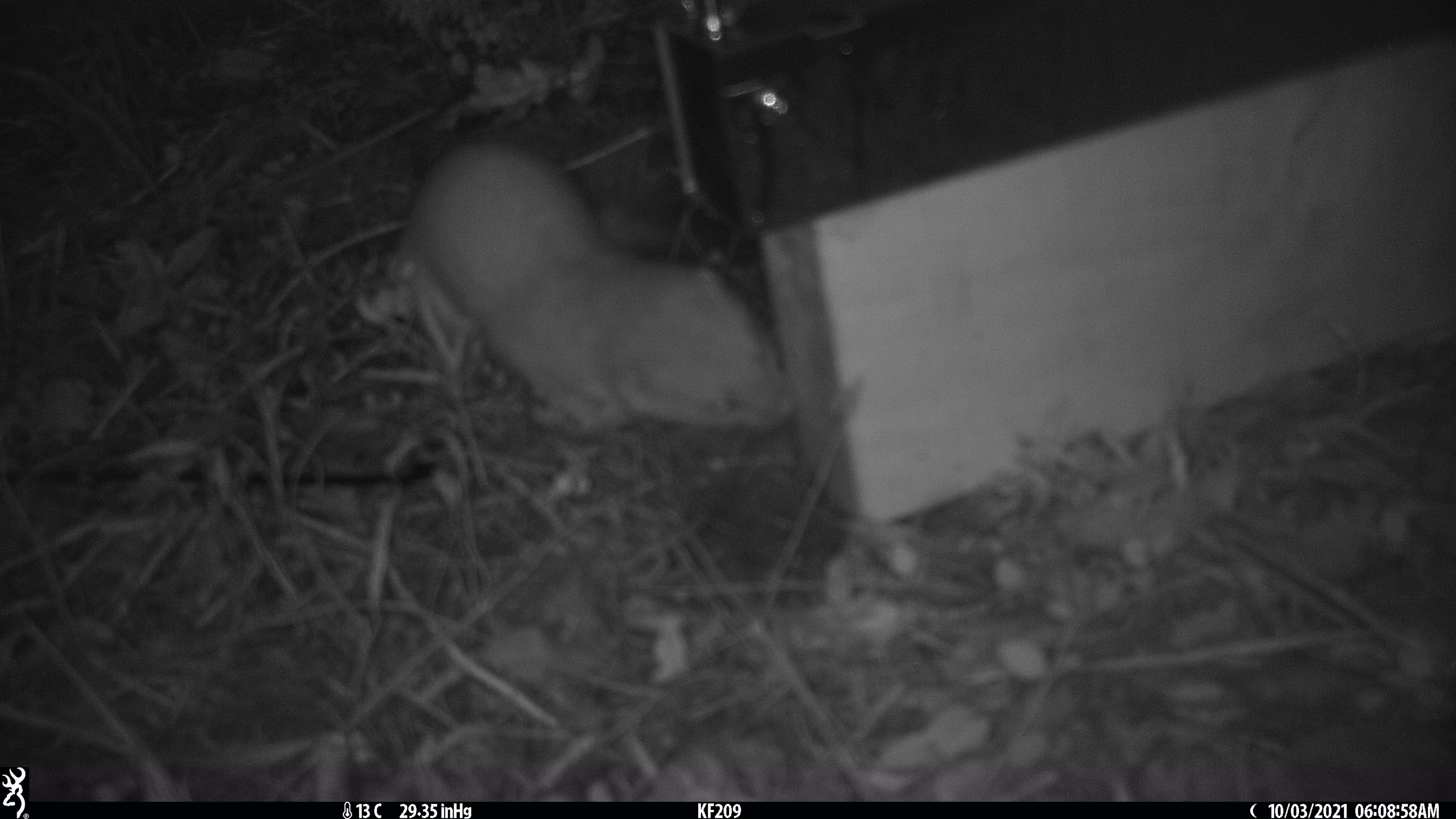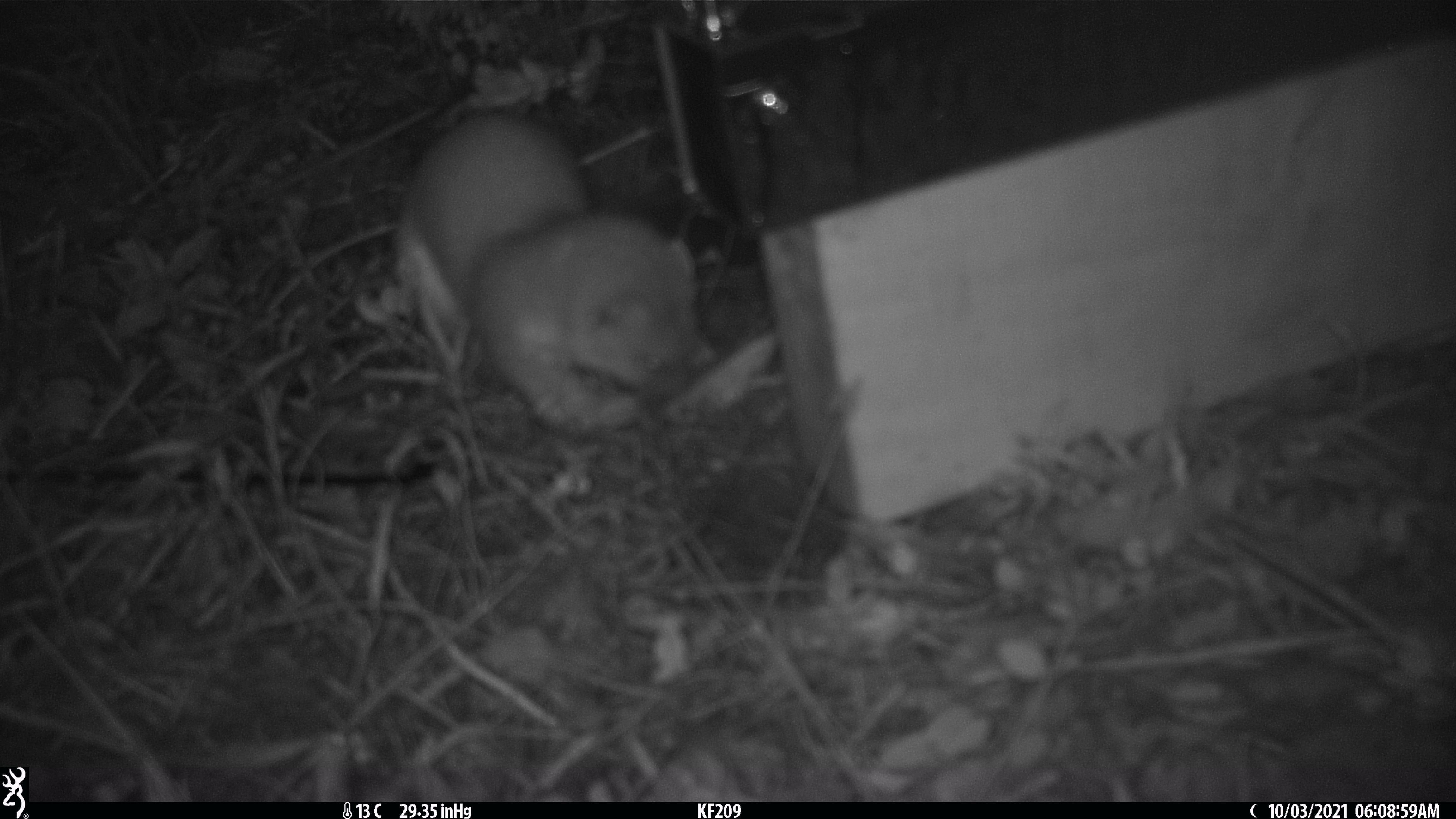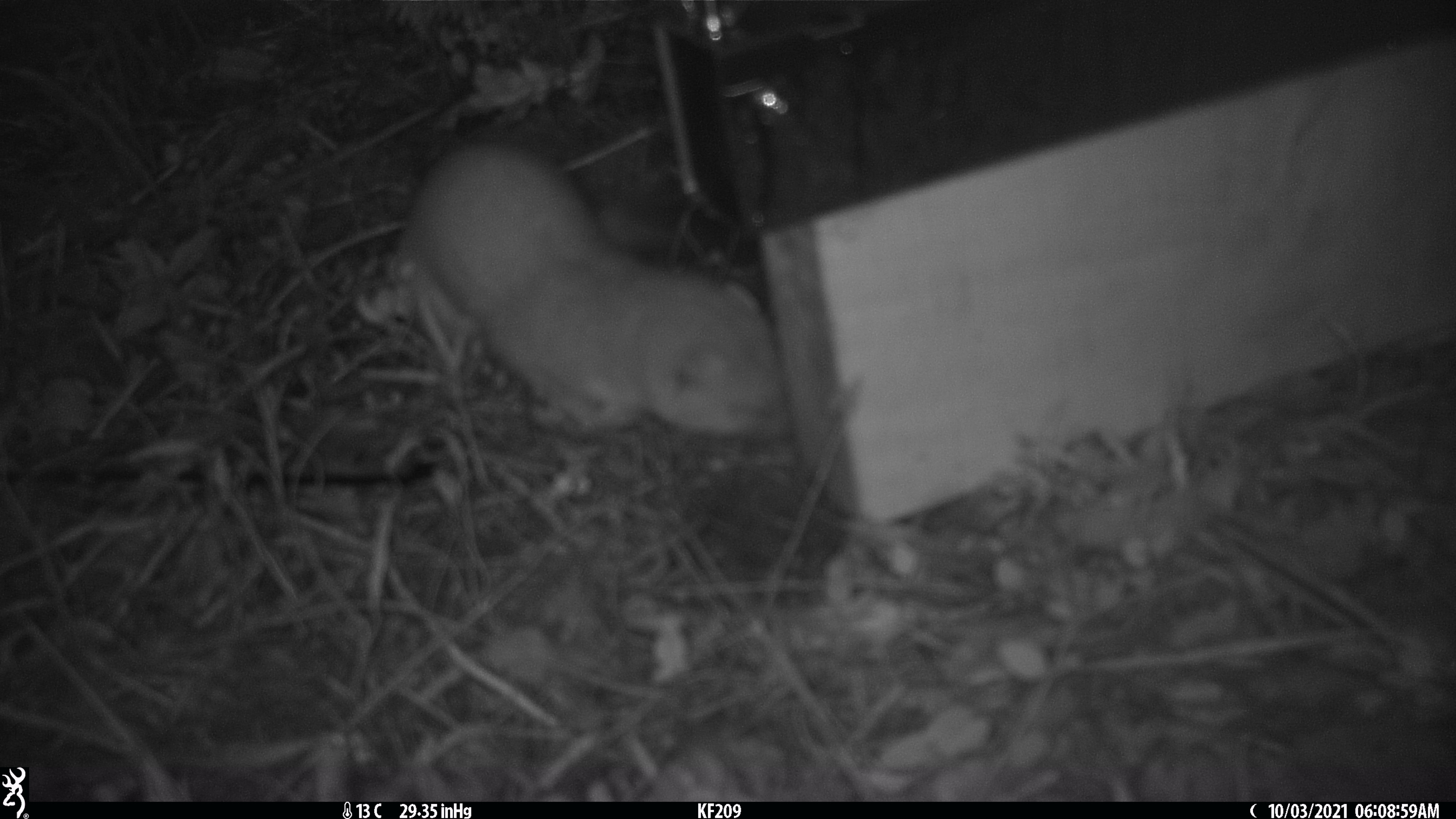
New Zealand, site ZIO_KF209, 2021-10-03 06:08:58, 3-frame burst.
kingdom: Animalia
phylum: Chordata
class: Mammalia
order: Carnivora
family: Mustelidae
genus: Mustela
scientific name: Mustela erminea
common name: stoat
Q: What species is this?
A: Stoat (Mustela erminea).